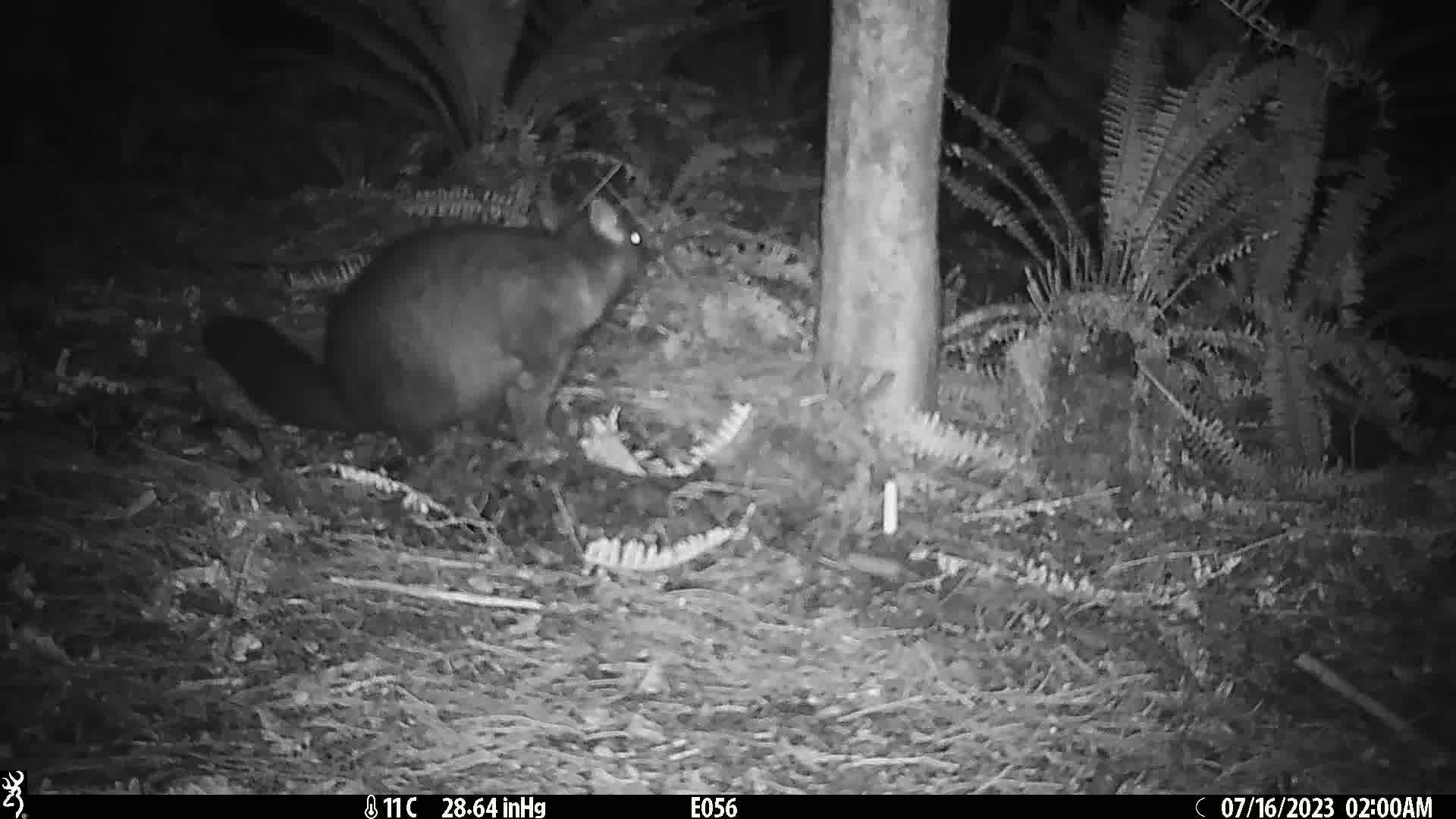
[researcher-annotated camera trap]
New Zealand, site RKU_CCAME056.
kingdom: Animalia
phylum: Chordata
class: Mammalia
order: Diprotodontia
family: Phalangeridae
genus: Trichosurus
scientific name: Trichosurus vulpecula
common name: common brushtail possum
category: possum